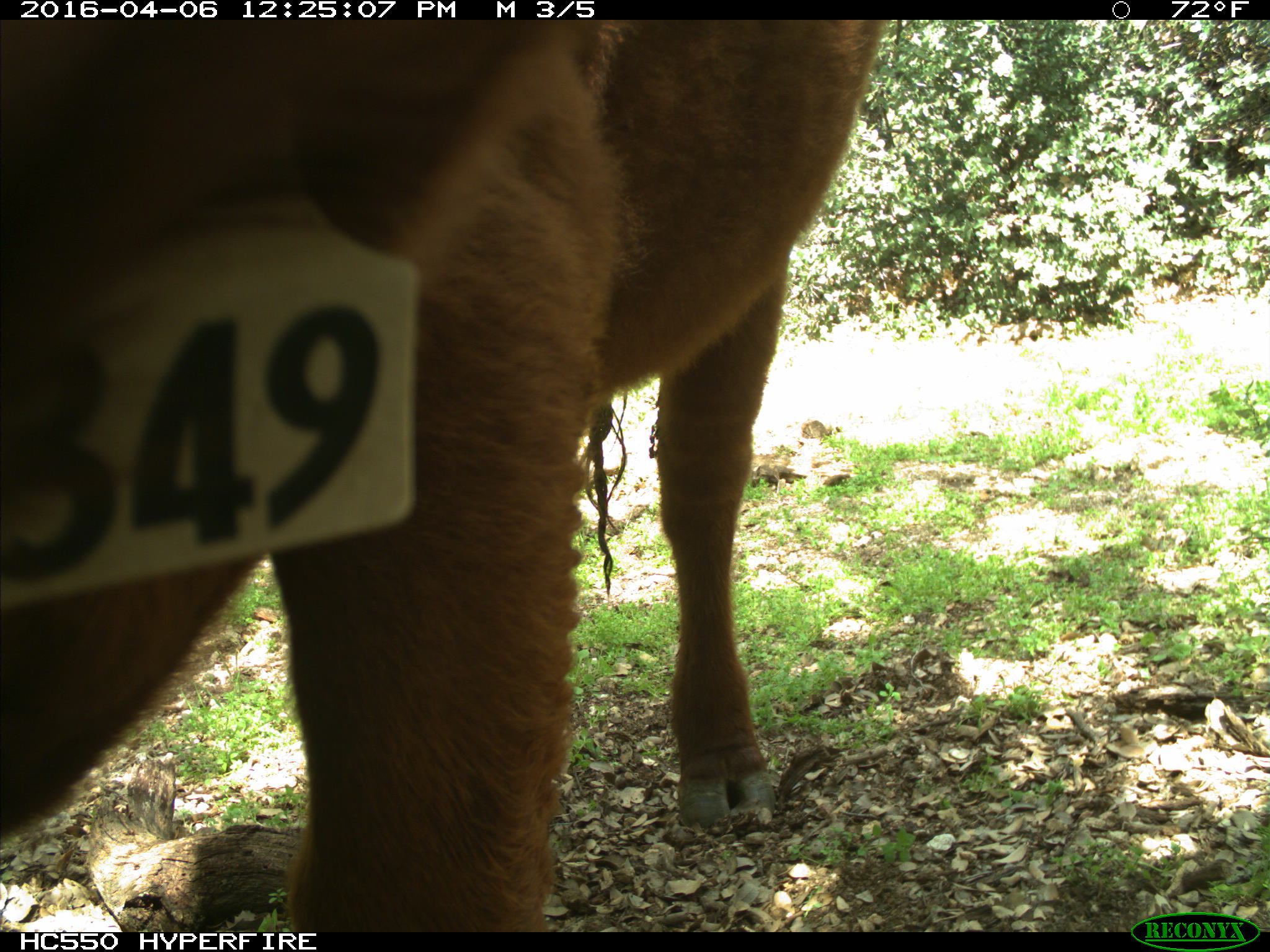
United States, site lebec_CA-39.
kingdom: Animalia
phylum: Chordata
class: Mammalia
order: Artiodactyla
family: Bovidae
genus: Bos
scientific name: Bos taurus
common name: domestic cow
Bos taurus (domestic cow).